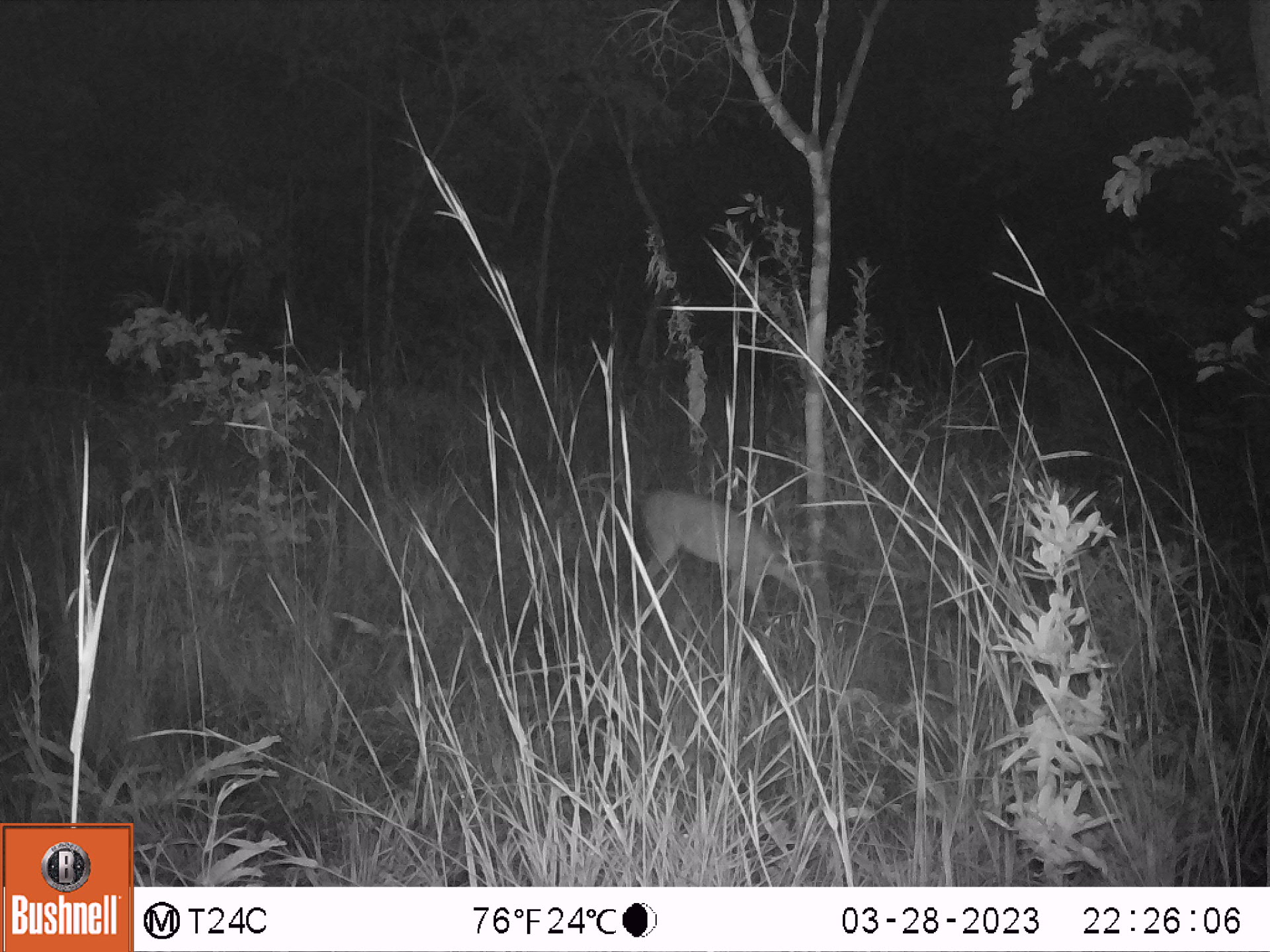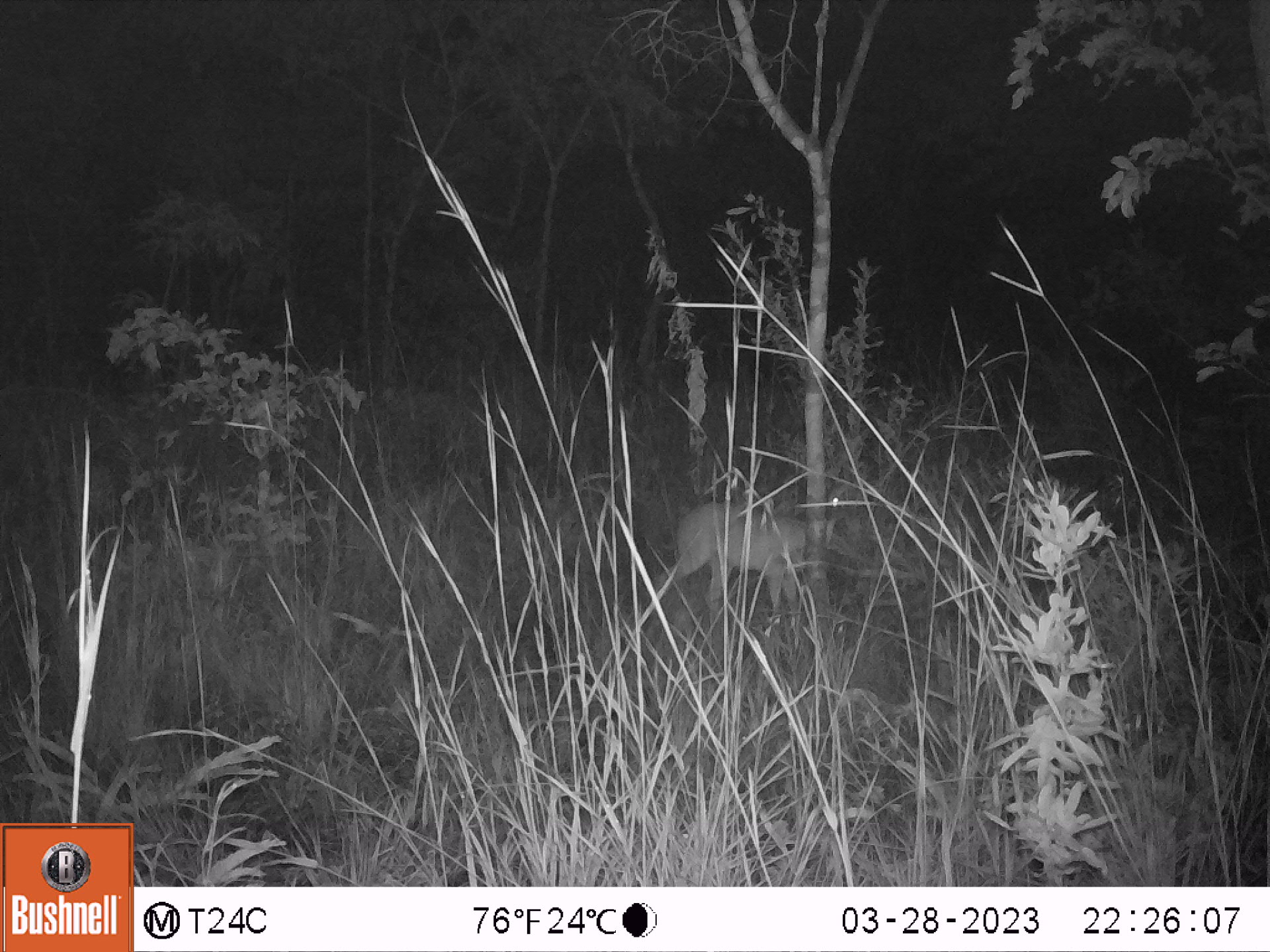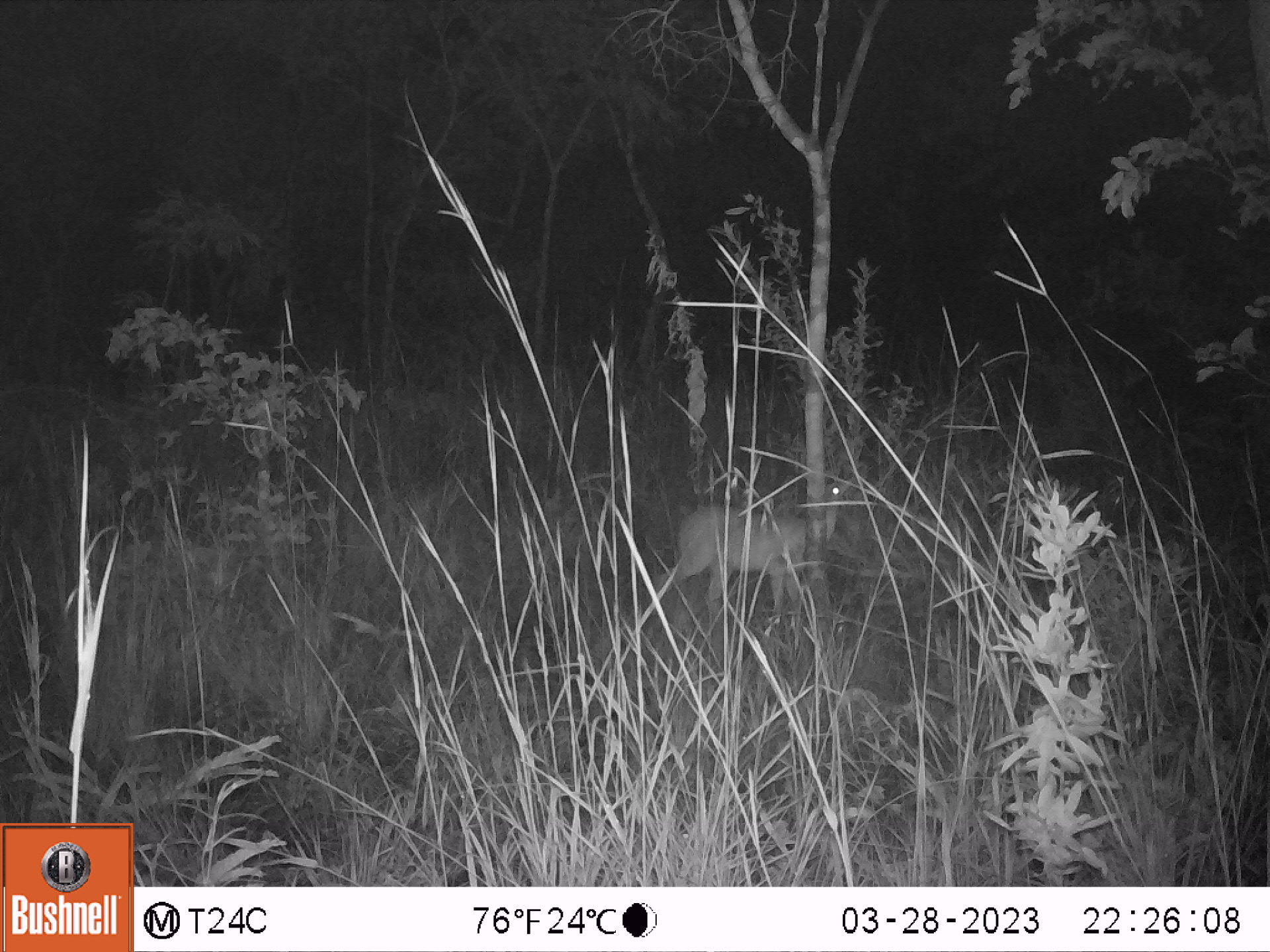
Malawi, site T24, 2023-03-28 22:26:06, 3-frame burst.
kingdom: Animalia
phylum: Chordata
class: Mammalia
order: Artiodactyla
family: Bovidae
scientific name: Antilopinae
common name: small antelope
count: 1